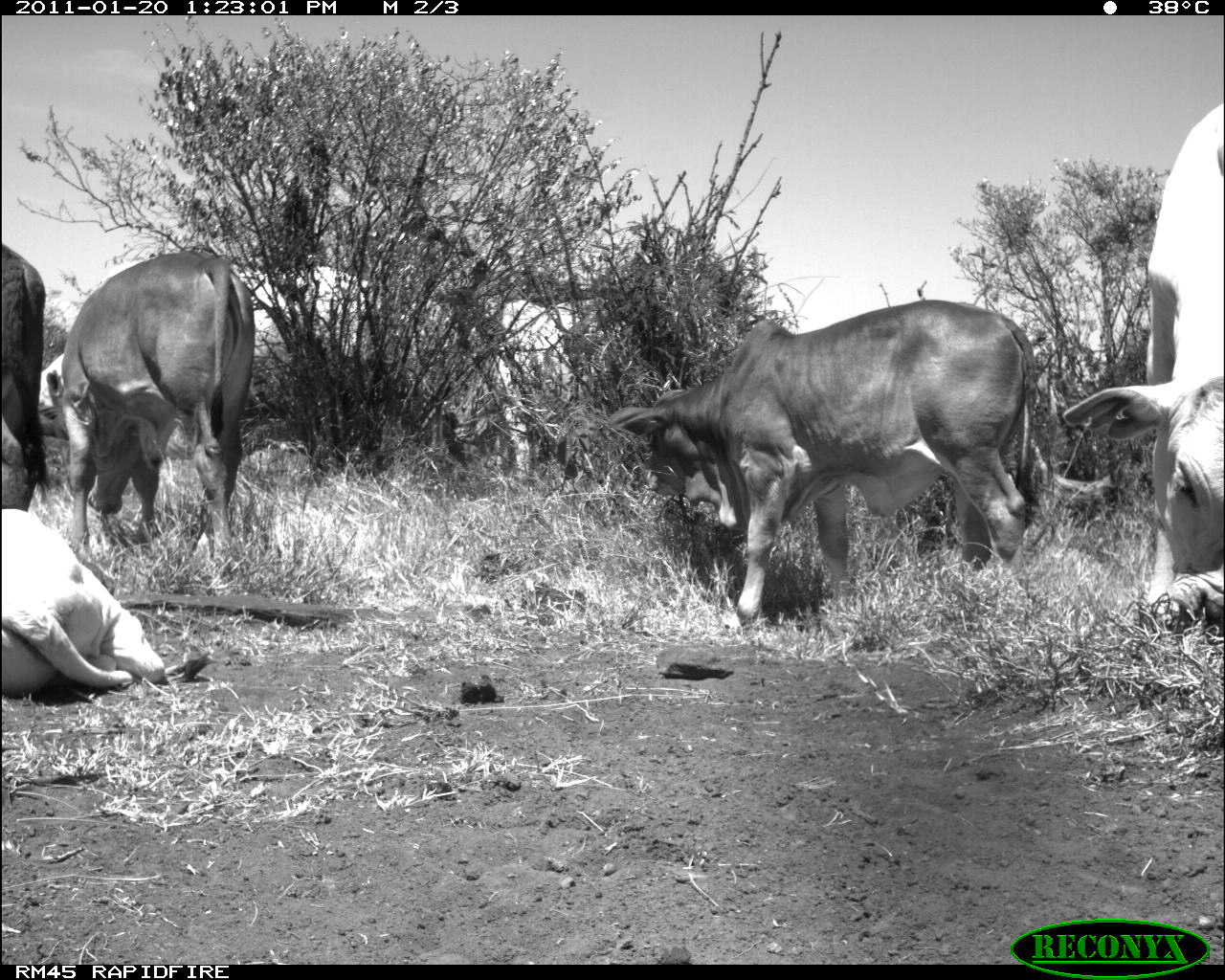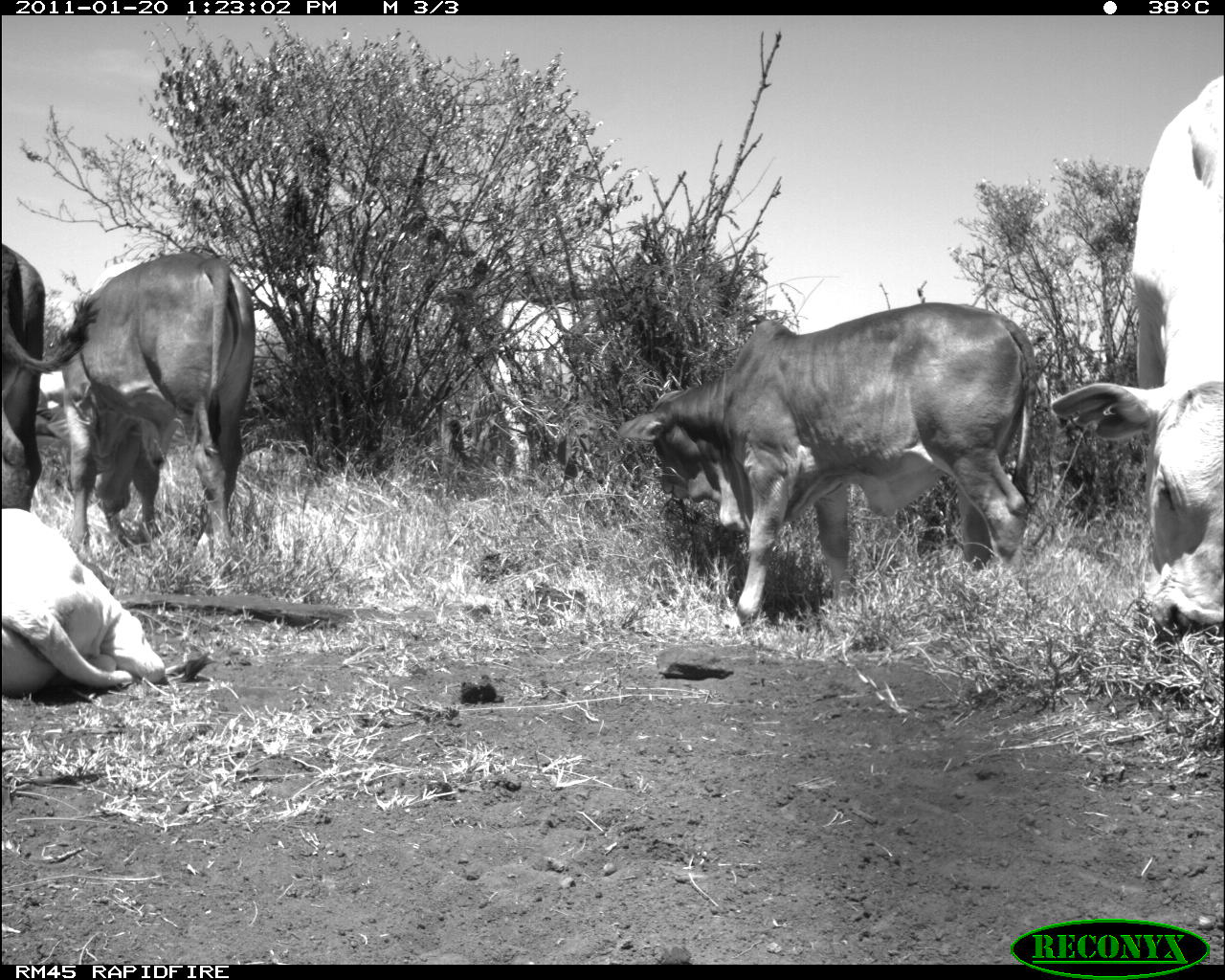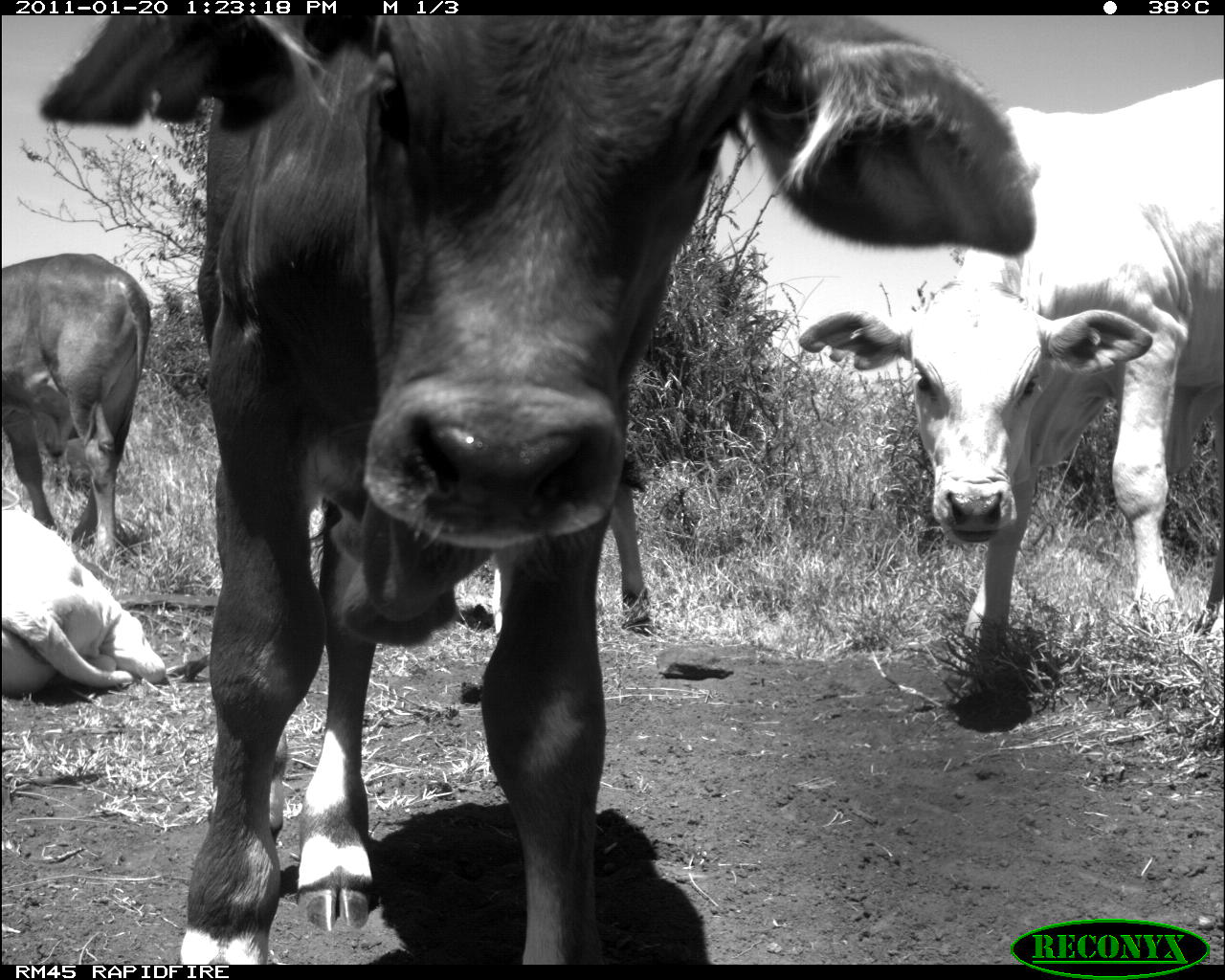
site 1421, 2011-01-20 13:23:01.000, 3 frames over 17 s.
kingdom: Animalia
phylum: Chordata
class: Mammalia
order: Artiodactyla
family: Bovidae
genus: Bos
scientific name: Bos taurus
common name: domestic cattle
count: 5